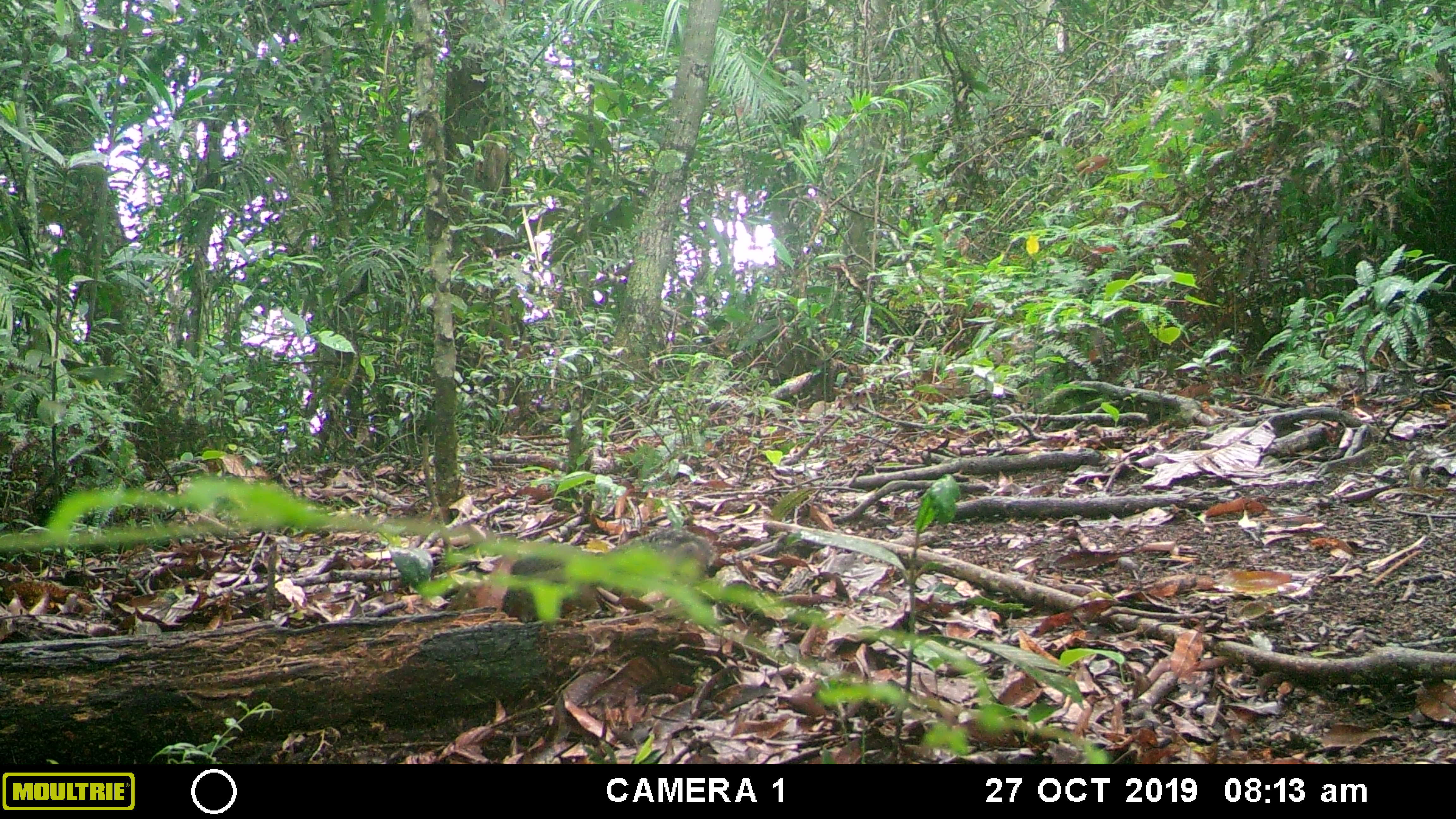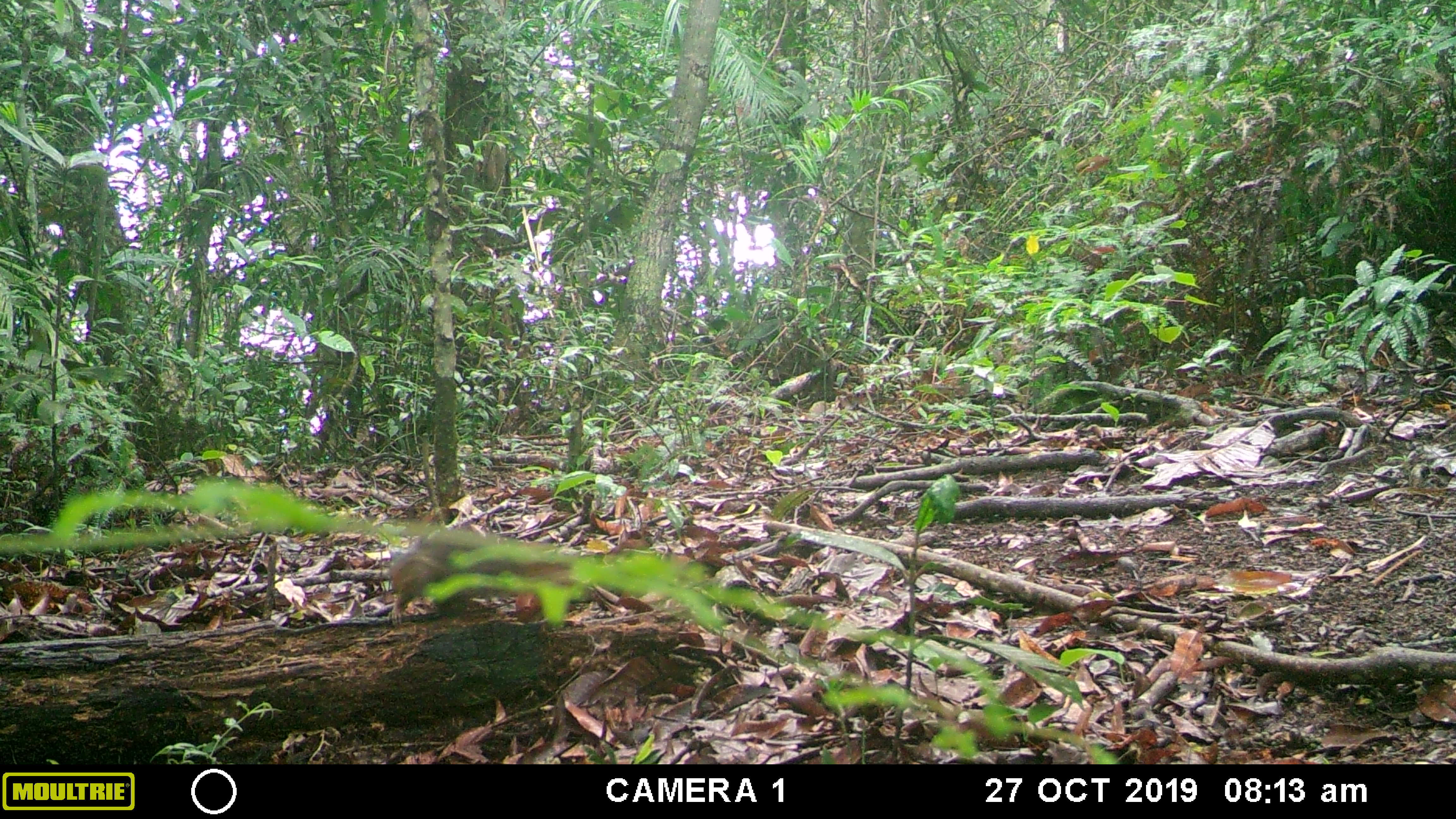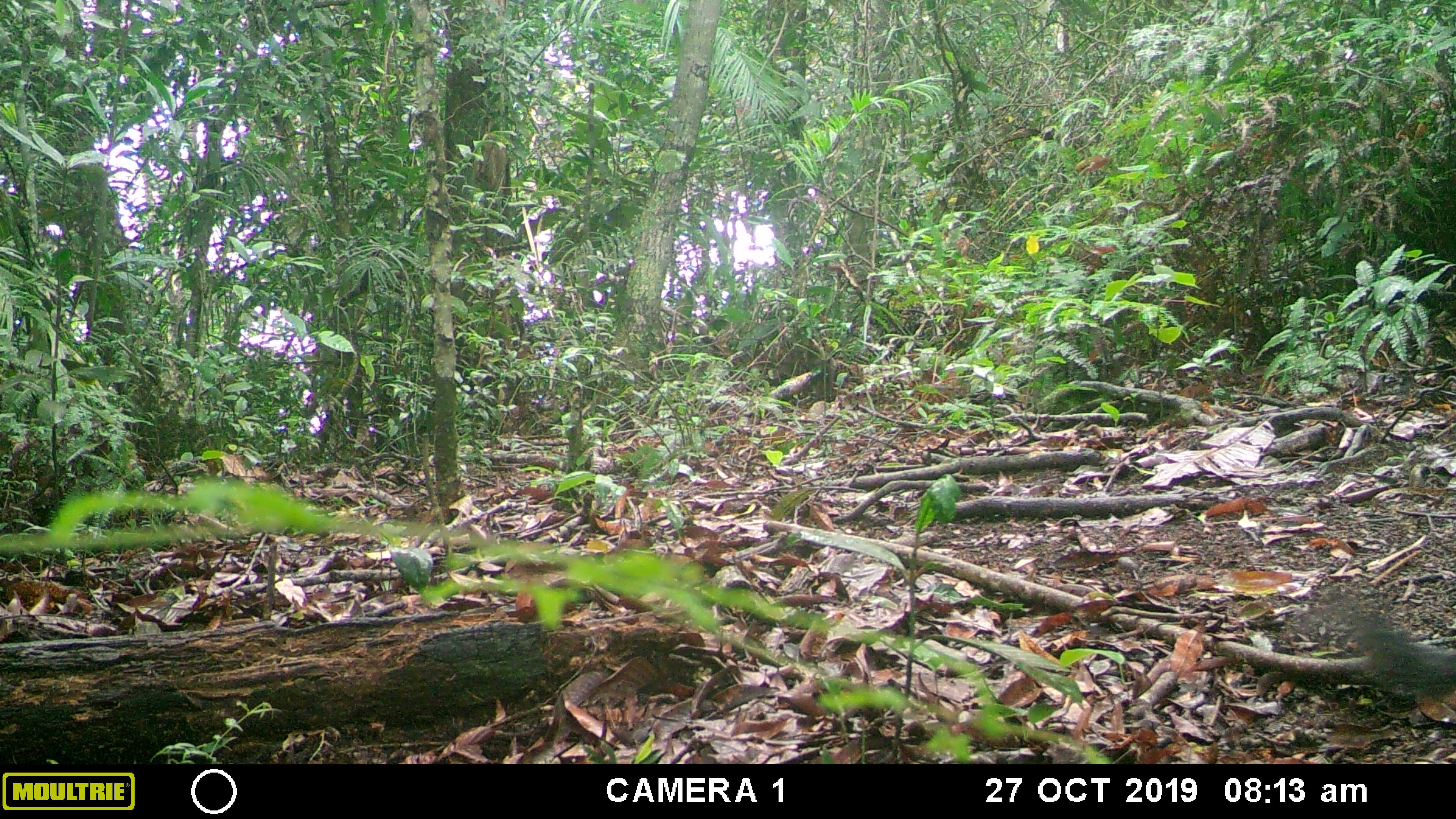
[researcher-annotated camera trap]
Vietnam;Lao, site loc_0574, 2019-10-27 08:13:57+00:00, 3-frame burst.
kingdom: Animalia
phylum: Chordata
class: Mammalia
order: Rodentia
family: Sciuridae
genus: Dremomys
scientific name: Dremomys rufigenis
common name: red-cheeked squirrel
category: red cheeked squirrel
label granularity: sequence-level